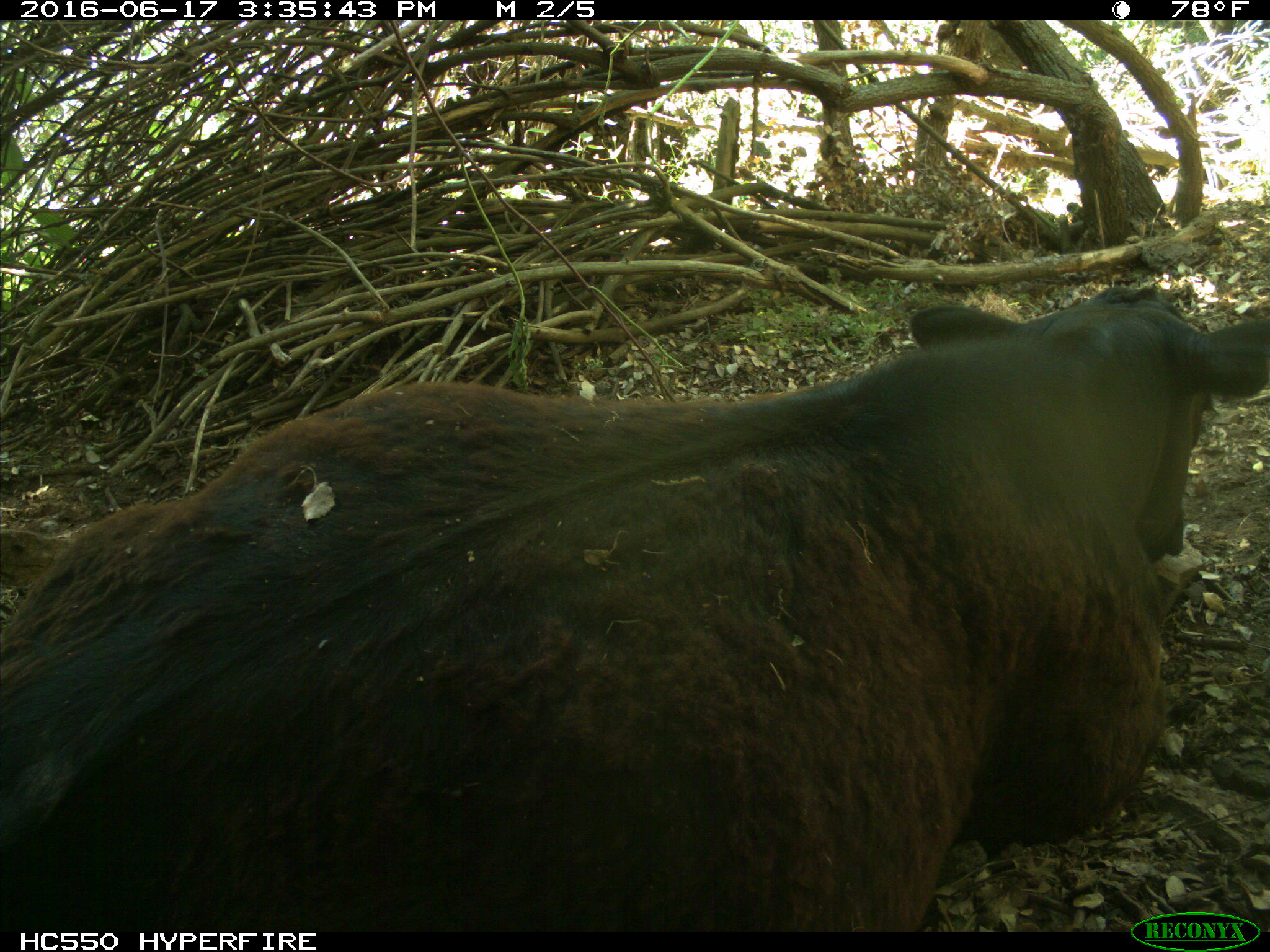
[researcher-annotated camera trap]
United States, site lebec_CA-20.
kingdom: Animalia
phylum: Chordata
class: Mammalia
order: Artiodactyla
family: Bovidae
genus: Bos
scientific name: Bos taurus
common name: domestic cow